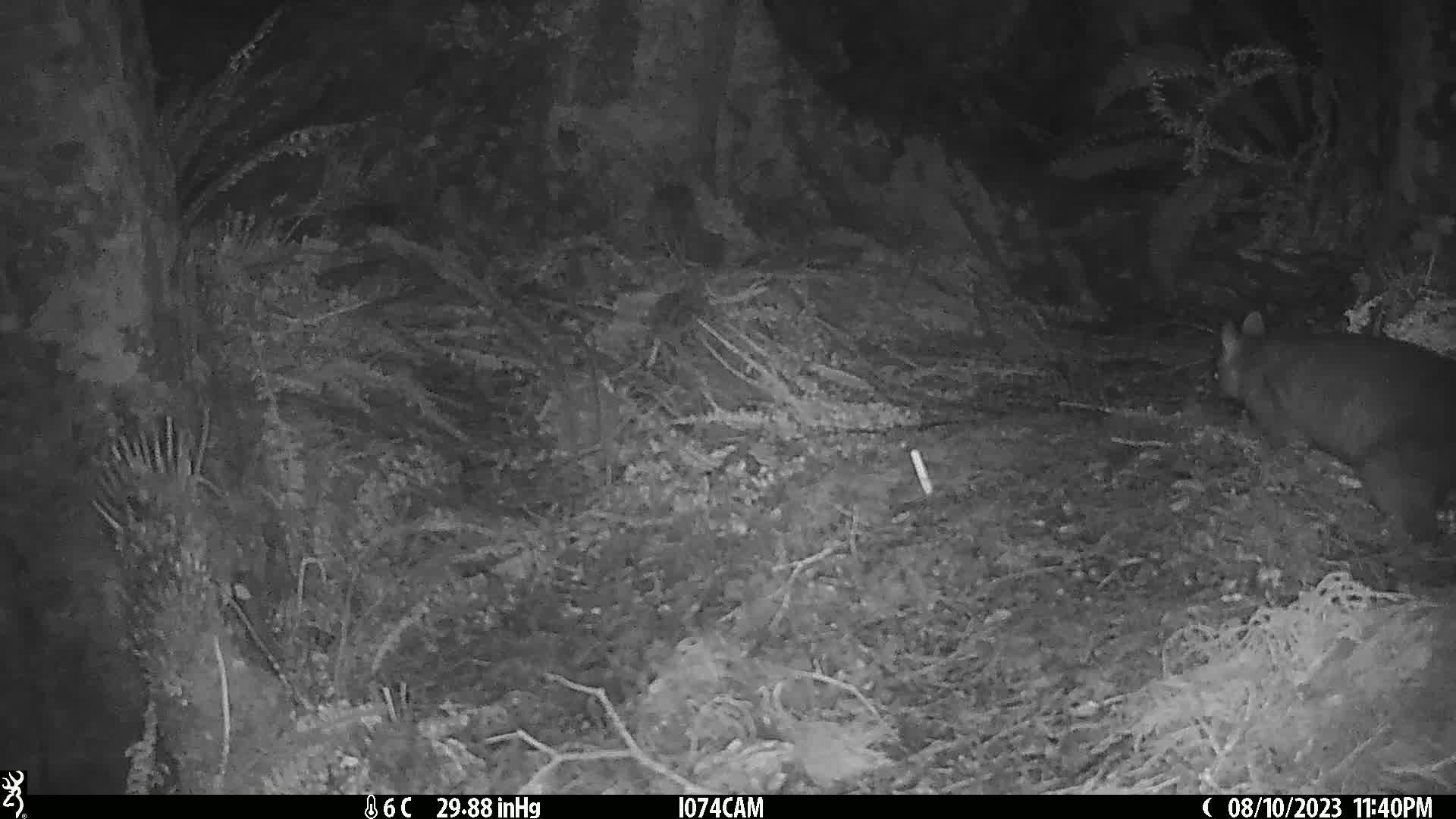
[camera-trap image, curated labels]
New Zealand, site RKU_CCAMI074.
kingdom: Animalia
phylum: Chordata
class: Mammalia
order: Diprotodontia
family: Phalangeridae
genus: Trichosurus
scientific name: Trichosurus vulpecula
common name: common brushtail possum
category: possum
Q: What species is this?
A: Possum (common brushtail possum) (Trichosurus vulpecula).